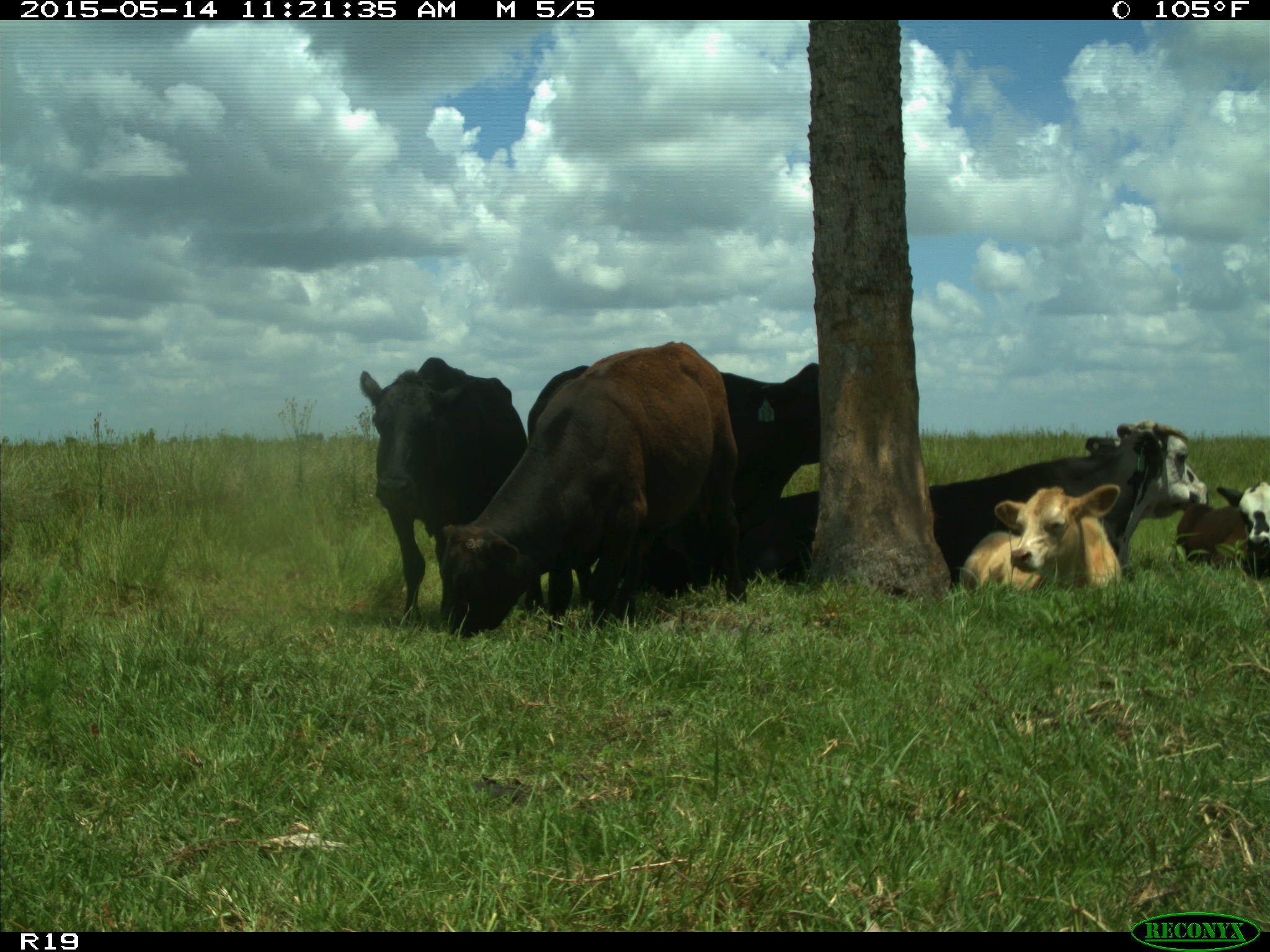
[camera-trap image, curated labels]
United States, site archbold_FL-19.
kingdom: Animalia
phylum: Chordata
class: Mammalia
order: Artiodactyla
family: Bovidae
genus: Bos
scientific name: Bos taurus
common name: domestic cow